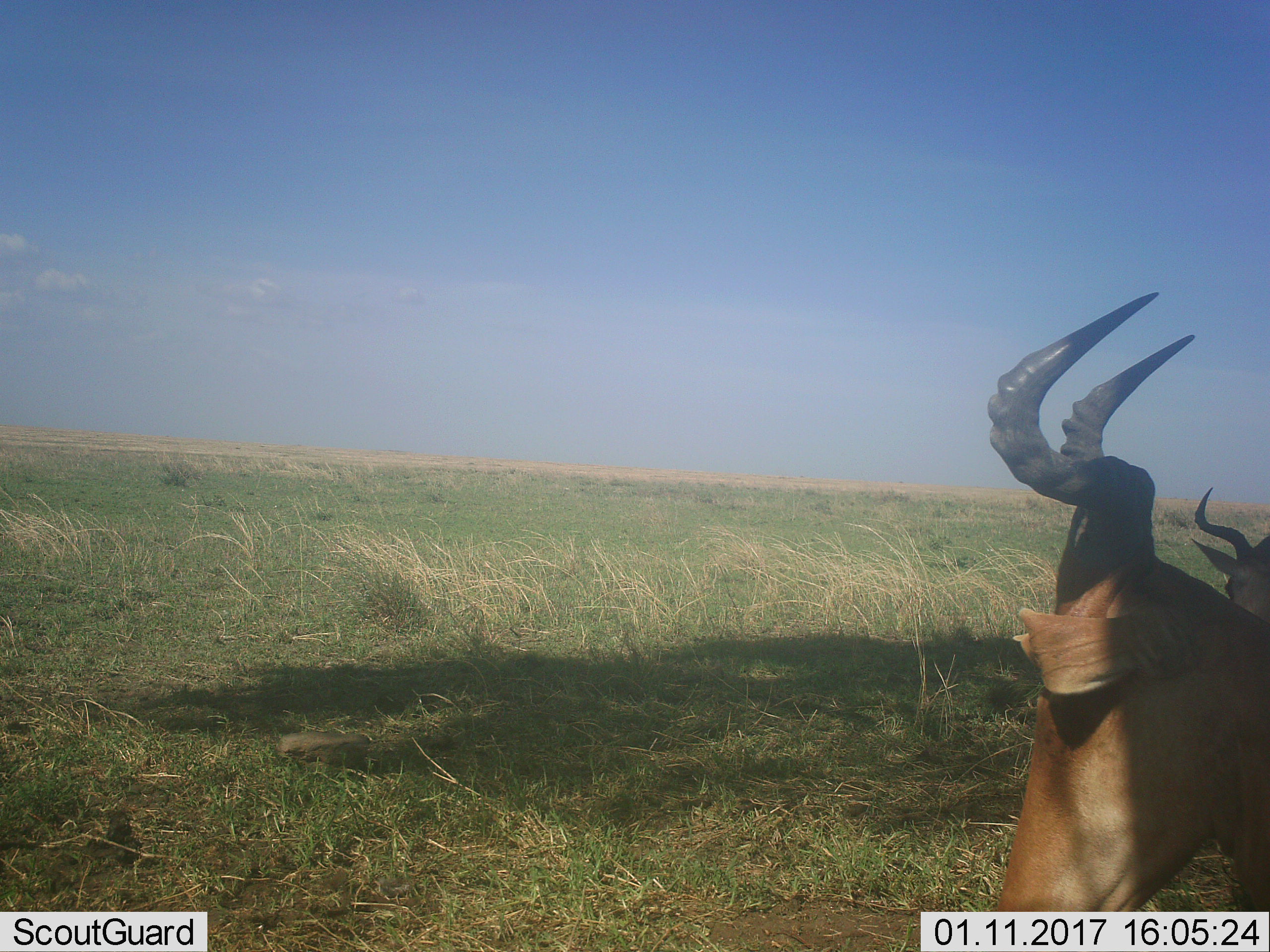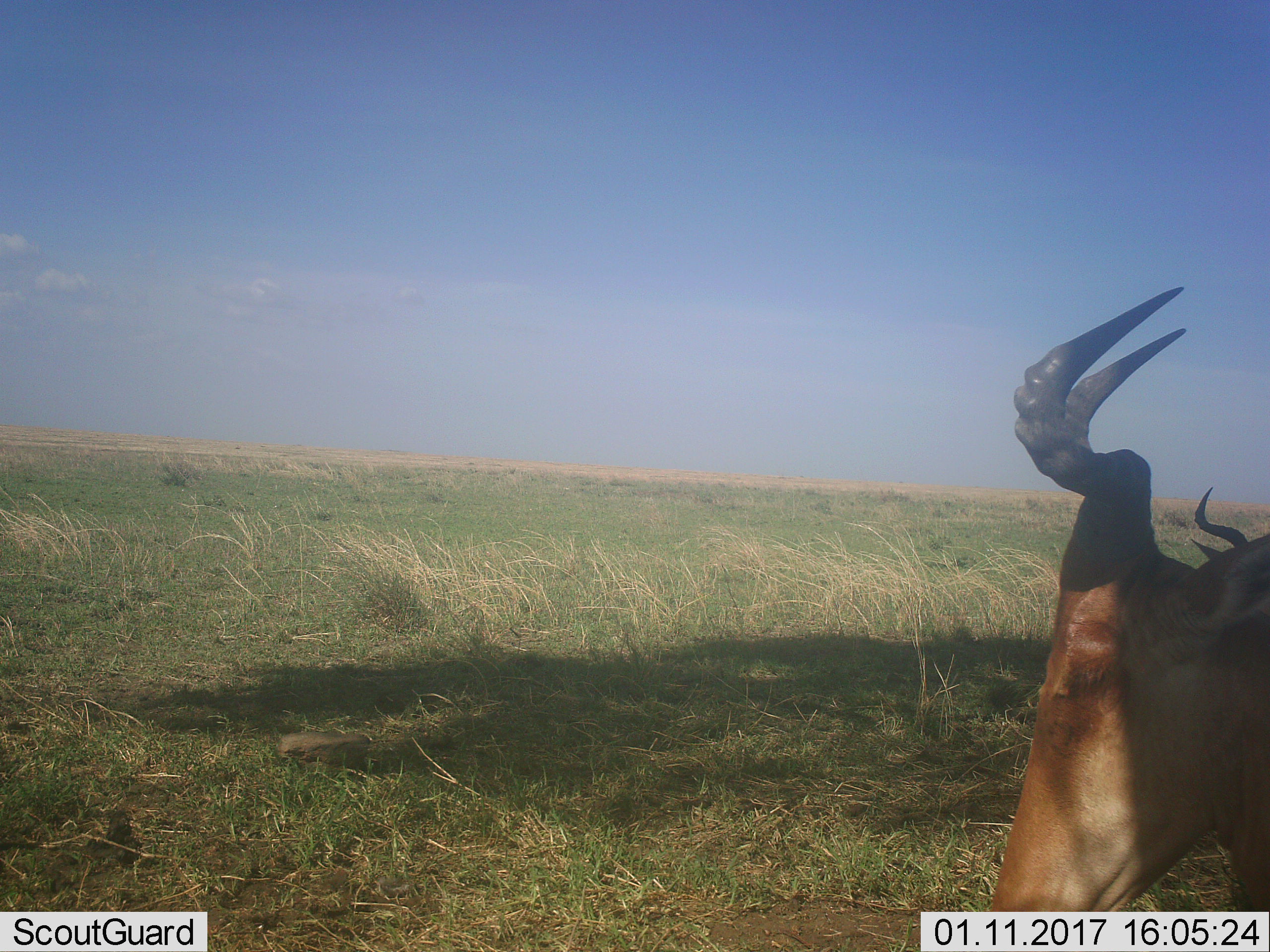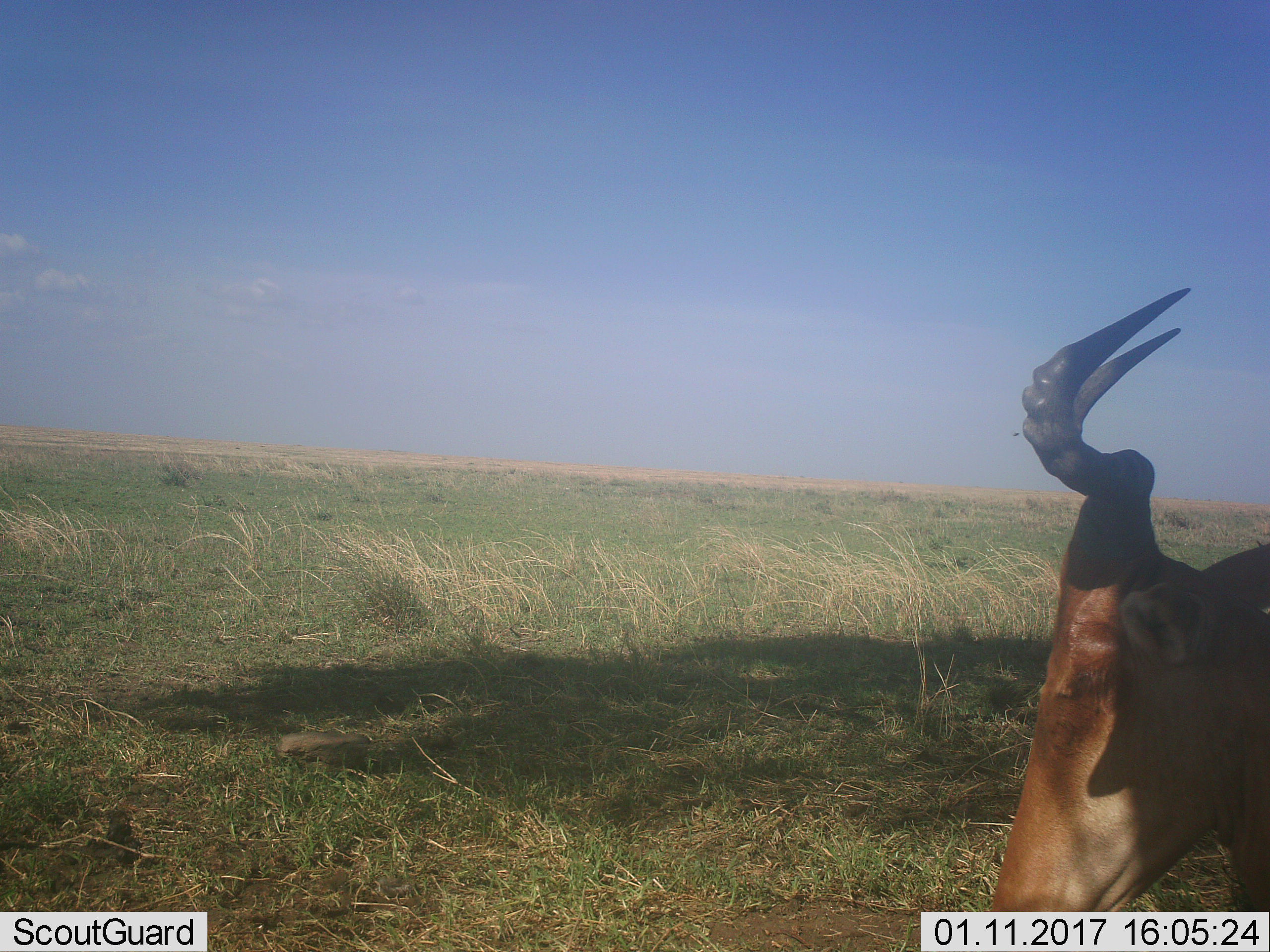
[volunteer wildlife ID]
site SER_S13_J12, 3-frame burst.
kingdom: Animalia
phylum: Chordata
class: Mammalia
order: Artiodactyla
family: Bovidae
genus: Alcelaphus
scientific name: Alcelaphus buselaphus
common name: hartebeest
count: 2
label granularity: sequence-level